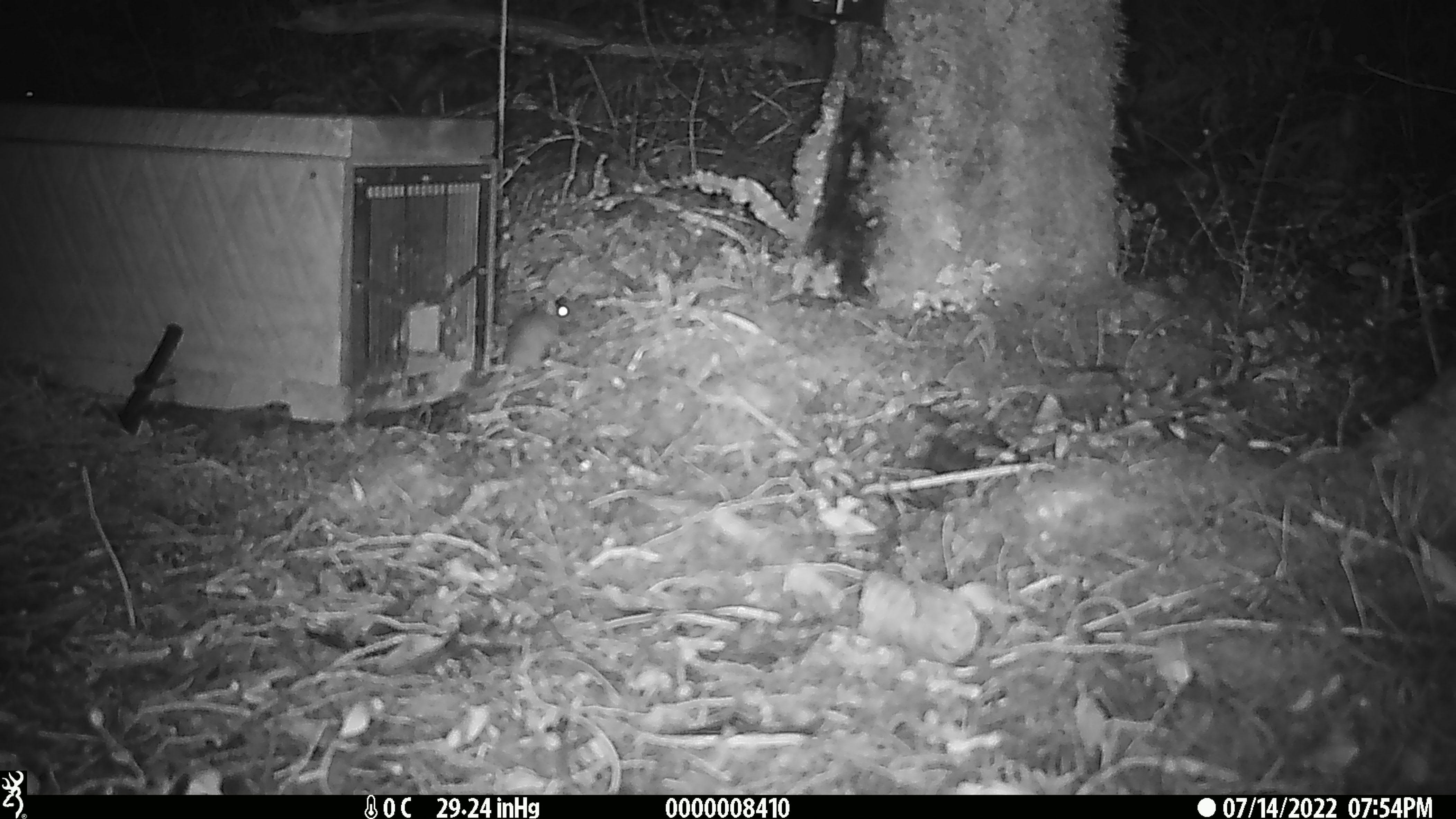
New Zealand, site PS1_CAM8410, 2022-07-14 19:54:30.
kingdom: Animalia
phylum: Chordata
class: Mammalia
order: Rodentia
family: Muridae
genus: Mus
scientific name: Mus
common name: mouse